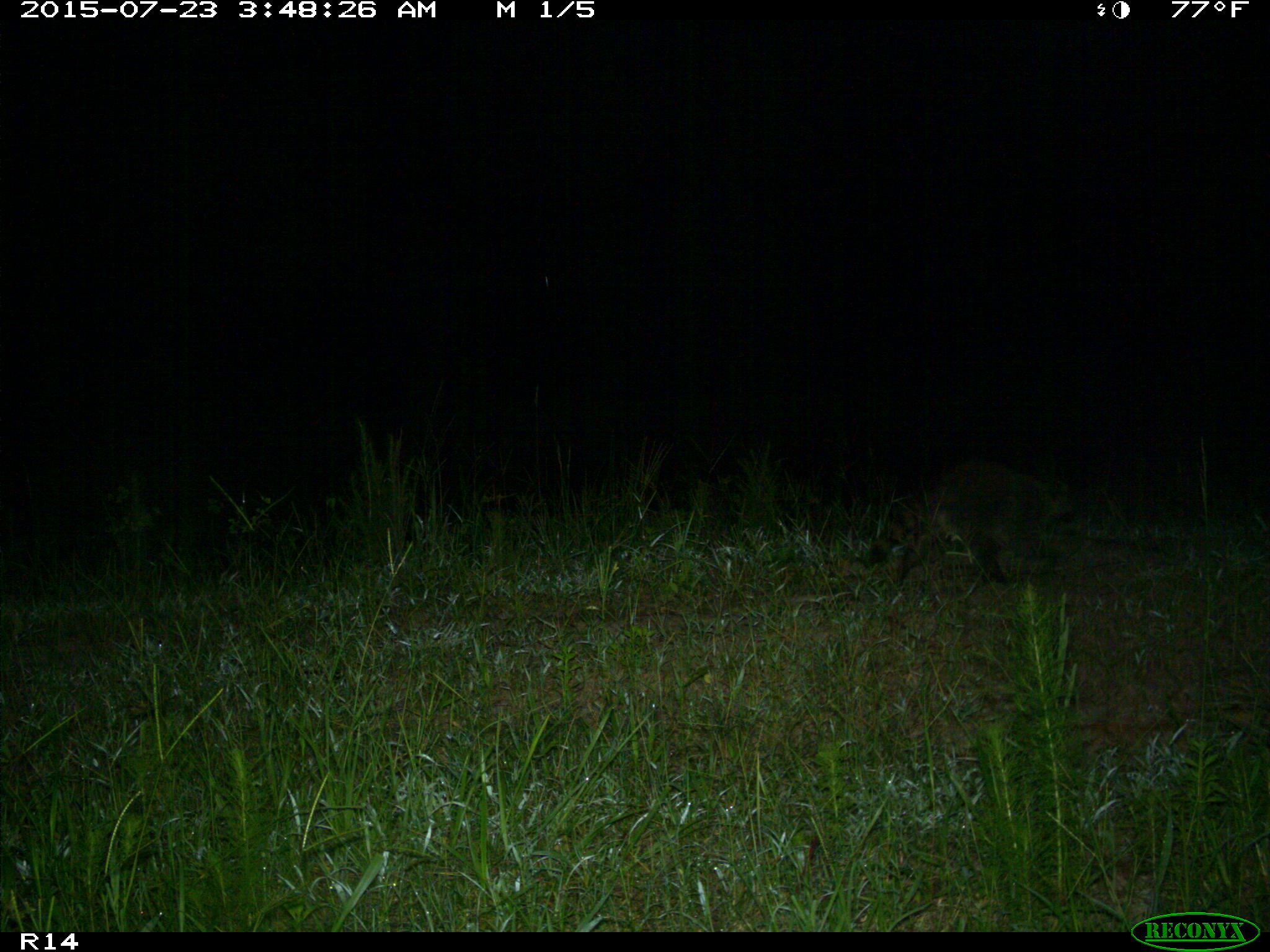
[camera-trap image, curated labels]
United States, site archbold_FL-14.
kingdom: Animalia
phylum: Chordata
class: Mammalia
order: Carnivora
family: Procyonidae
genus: Procyon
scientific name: Procyon lotor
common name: common raccoon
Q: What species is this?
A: Procyon lotor (common raccoon).